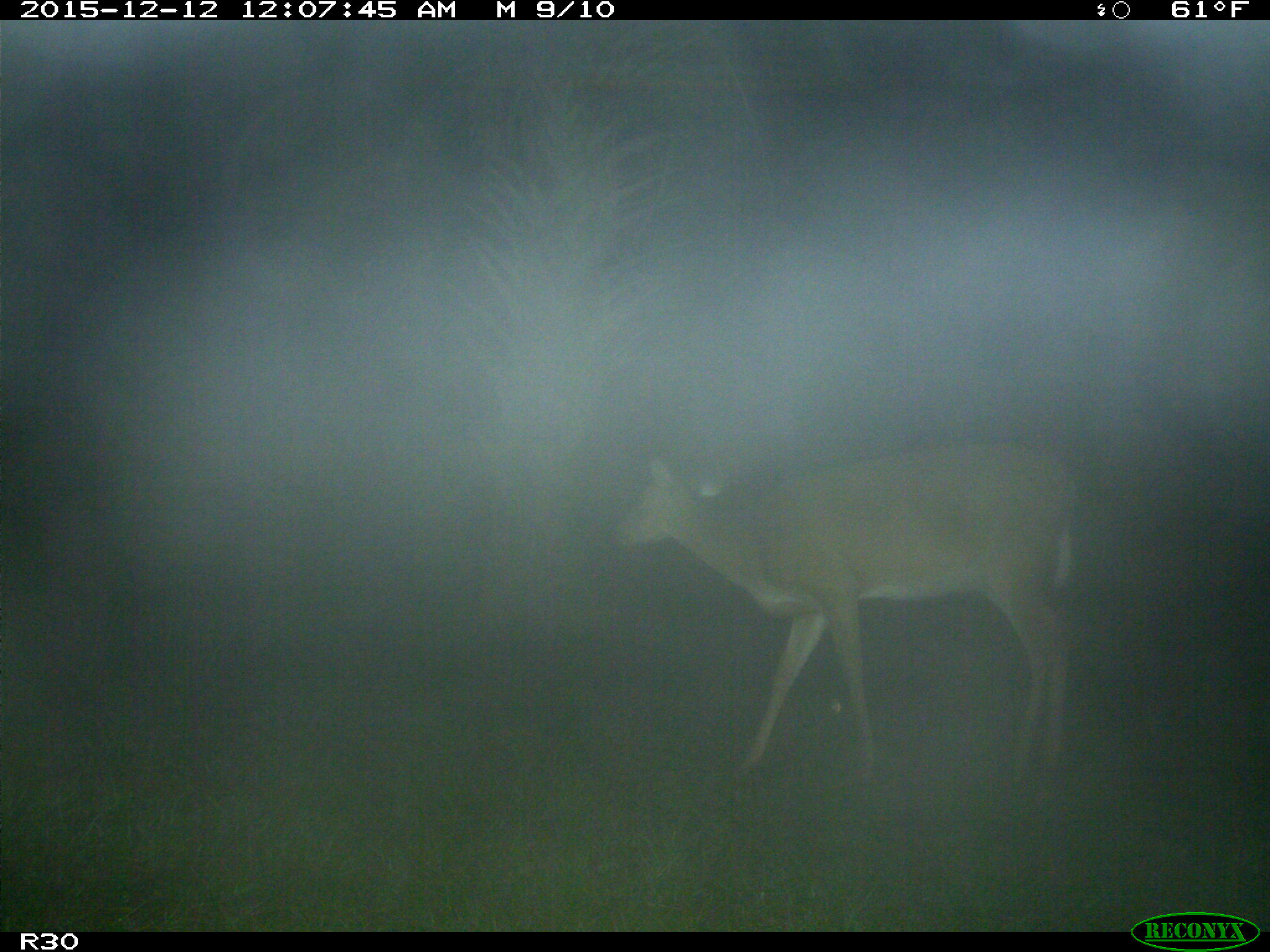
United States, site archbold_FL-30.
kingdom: Animalia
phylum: Chordata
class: Mammalia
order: Artiodactyla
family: Cervidae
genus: Odocoileus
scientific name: Odocoileus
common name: deer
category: unidentified deer